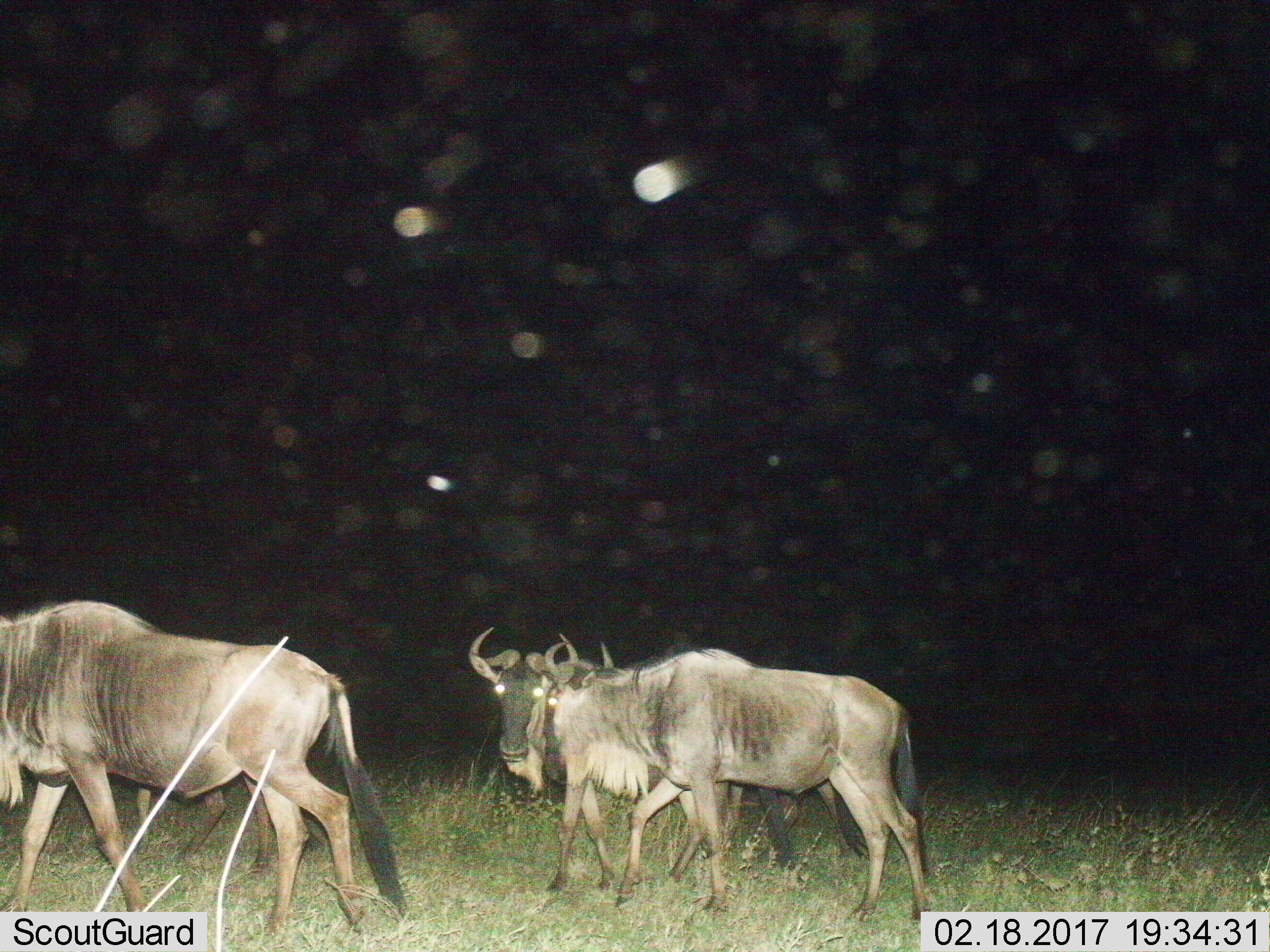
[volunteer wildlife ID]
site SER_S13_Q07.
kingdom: Animalia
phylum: Chordata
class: Mammalia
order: Artiodactyla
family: Bovidae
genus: Connochaetes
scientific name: Connochaetes taurinus taurinus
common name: blue wildebeest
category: wildebeestblue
Wildebeestblue (blue wildebeest) (Connochaetes taurinus taurinus), count 4. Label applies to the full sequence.